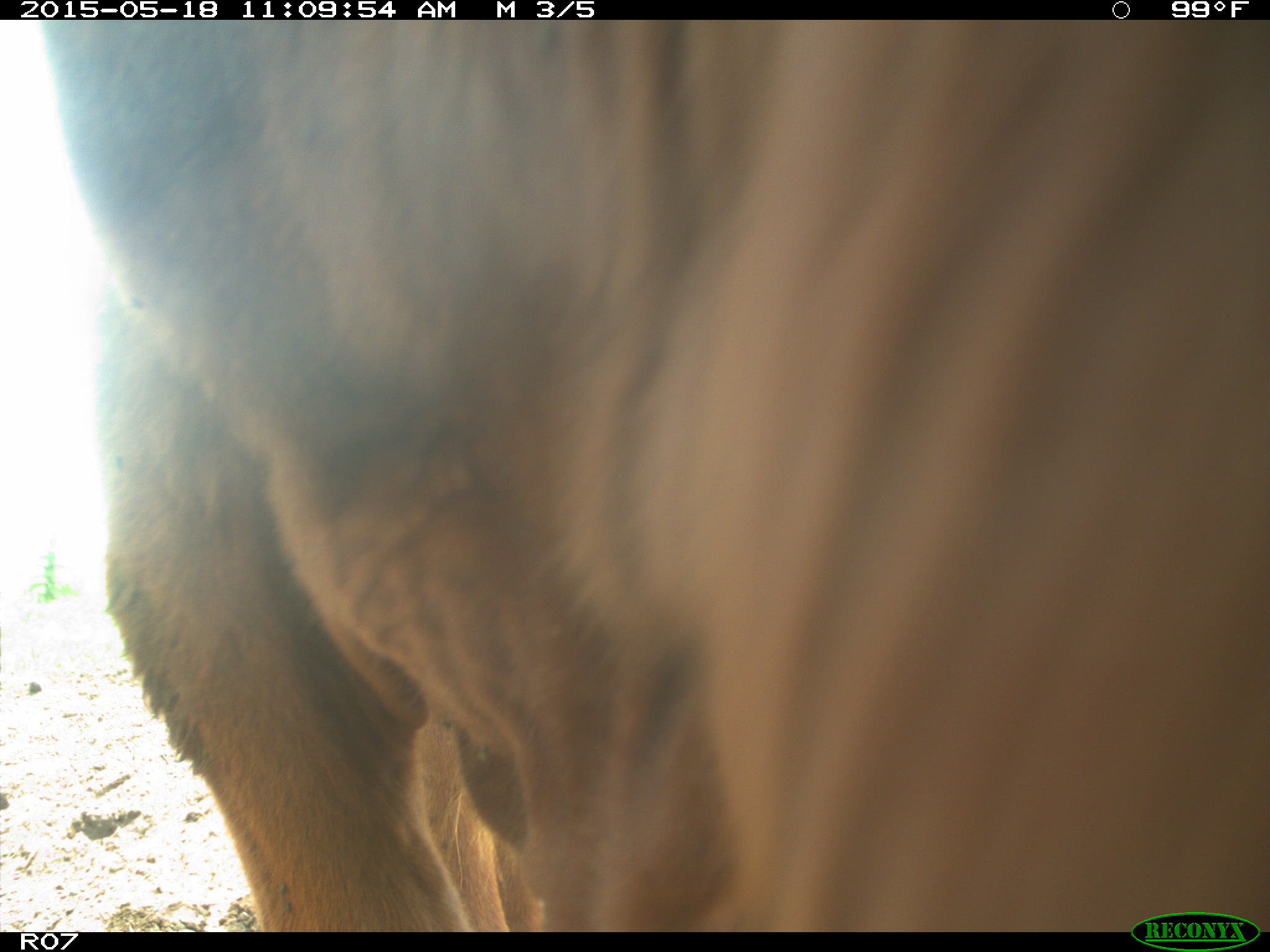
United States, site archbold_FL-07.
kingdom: Animalia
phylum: Chordata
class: Mammalia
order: Artiodactyla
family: Bovidae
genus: Bos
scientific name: Bos taurus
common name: domestic cow